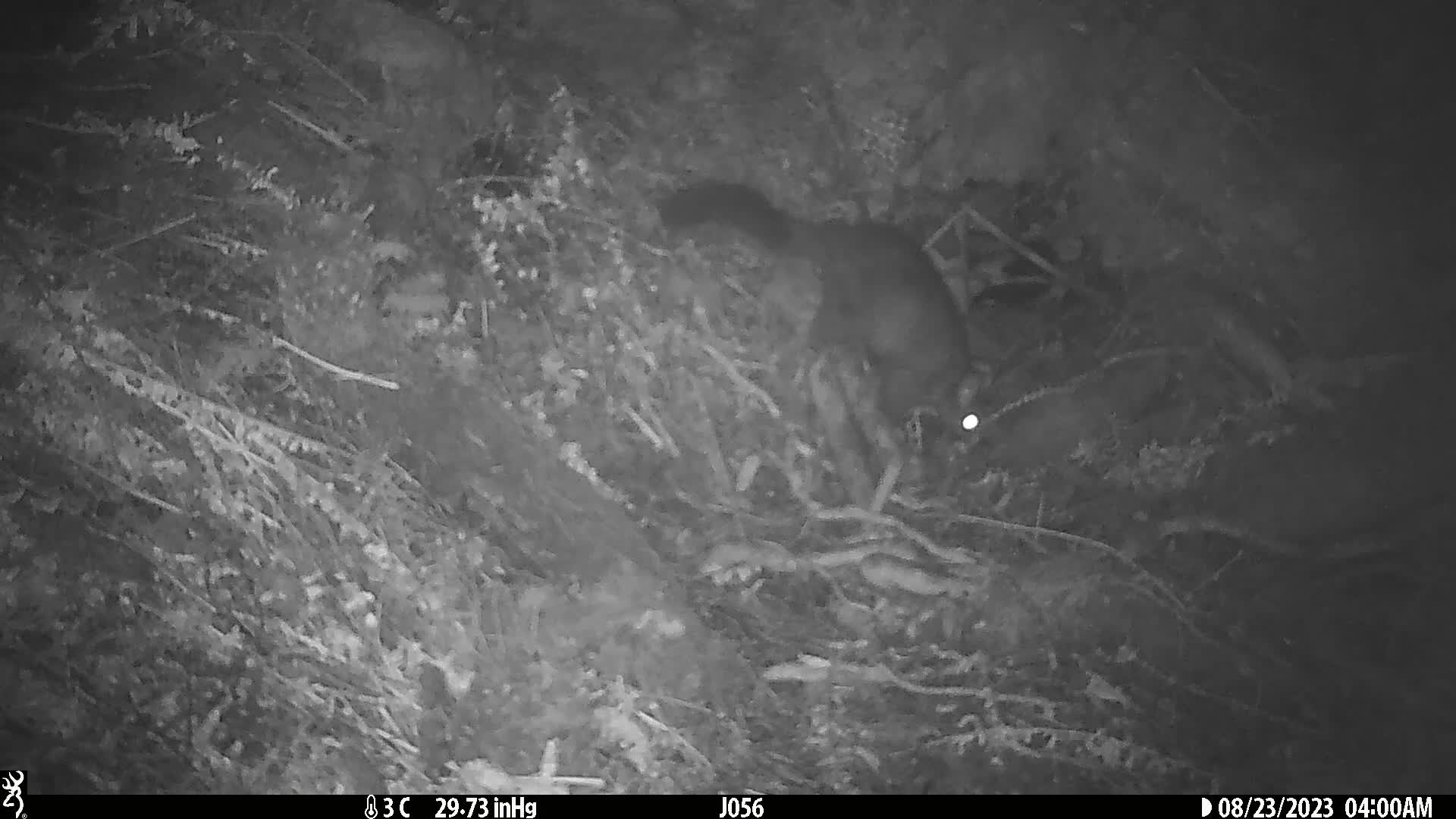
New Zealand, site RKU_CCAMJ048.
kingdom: Animalia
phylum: Chordata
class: Mammalia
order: Diprotodontia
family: Phalangeridae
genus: Trichosurus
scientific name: Trichosurus vulpecula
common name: common brushtail possum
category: possum